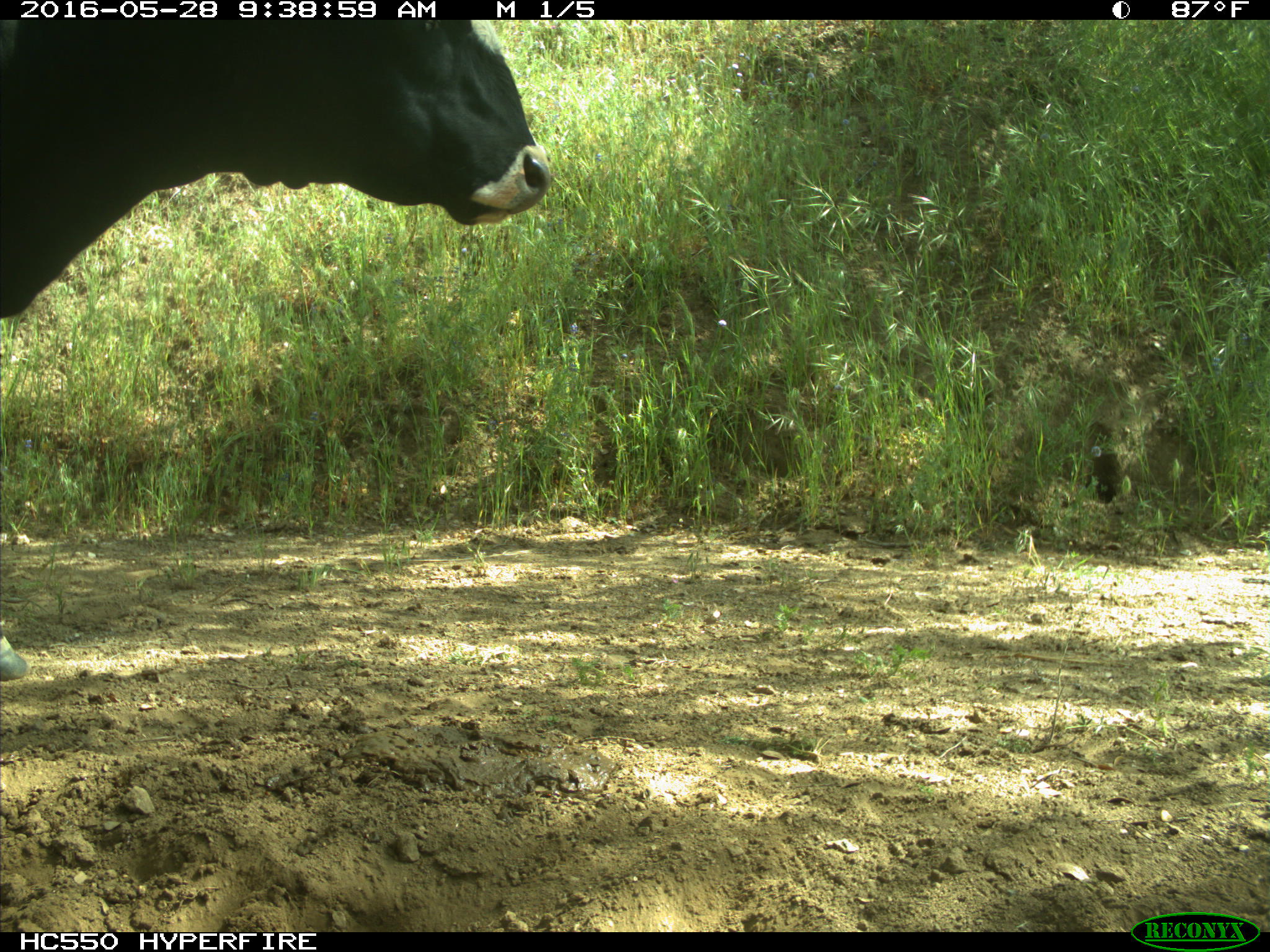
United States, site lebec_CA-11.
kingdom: Animalia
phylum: Chordata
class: Mammalia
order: Artiodactyla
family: Bovidae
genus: Bos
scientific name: Bos taurus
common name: domestic cow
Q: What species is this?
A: Bos taurus (domestic cow).